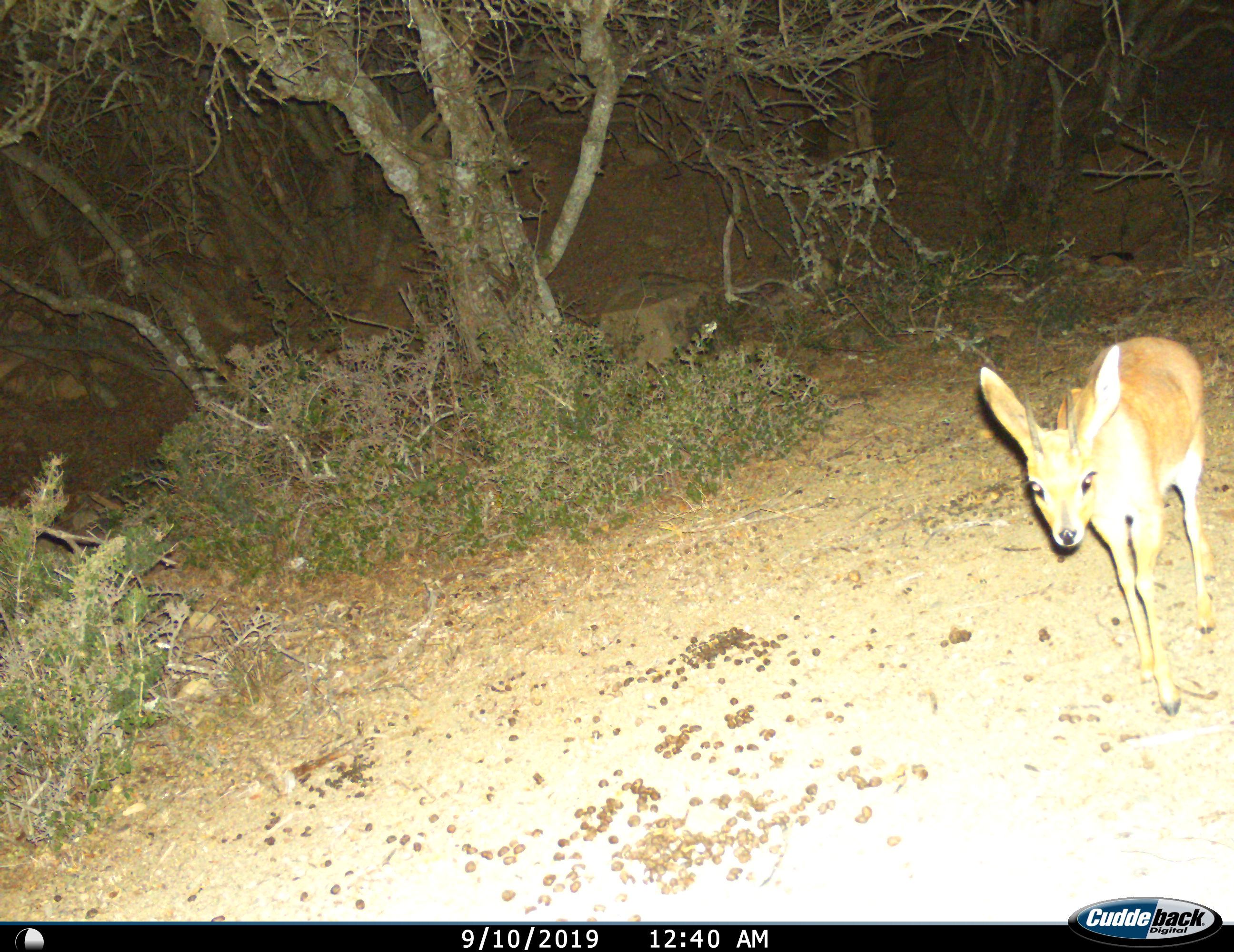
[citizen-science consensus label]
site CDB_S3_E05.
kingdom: Animalia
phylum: Chordata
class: Mammalia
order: Artiodactyla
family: Bovidae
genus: Raphicerus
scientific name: Raphicerus campestris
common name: steenbok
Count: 1.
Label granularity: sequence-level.